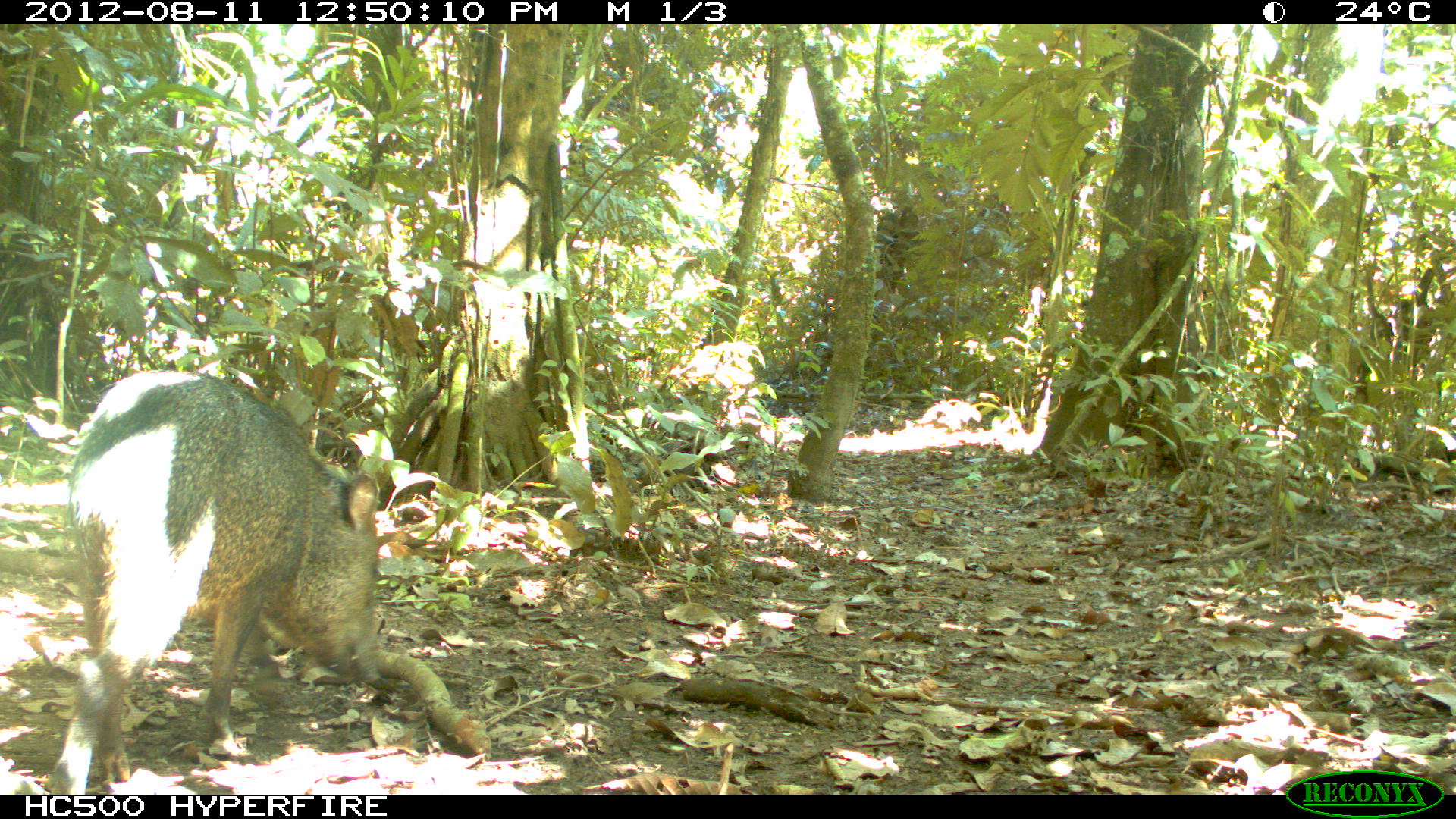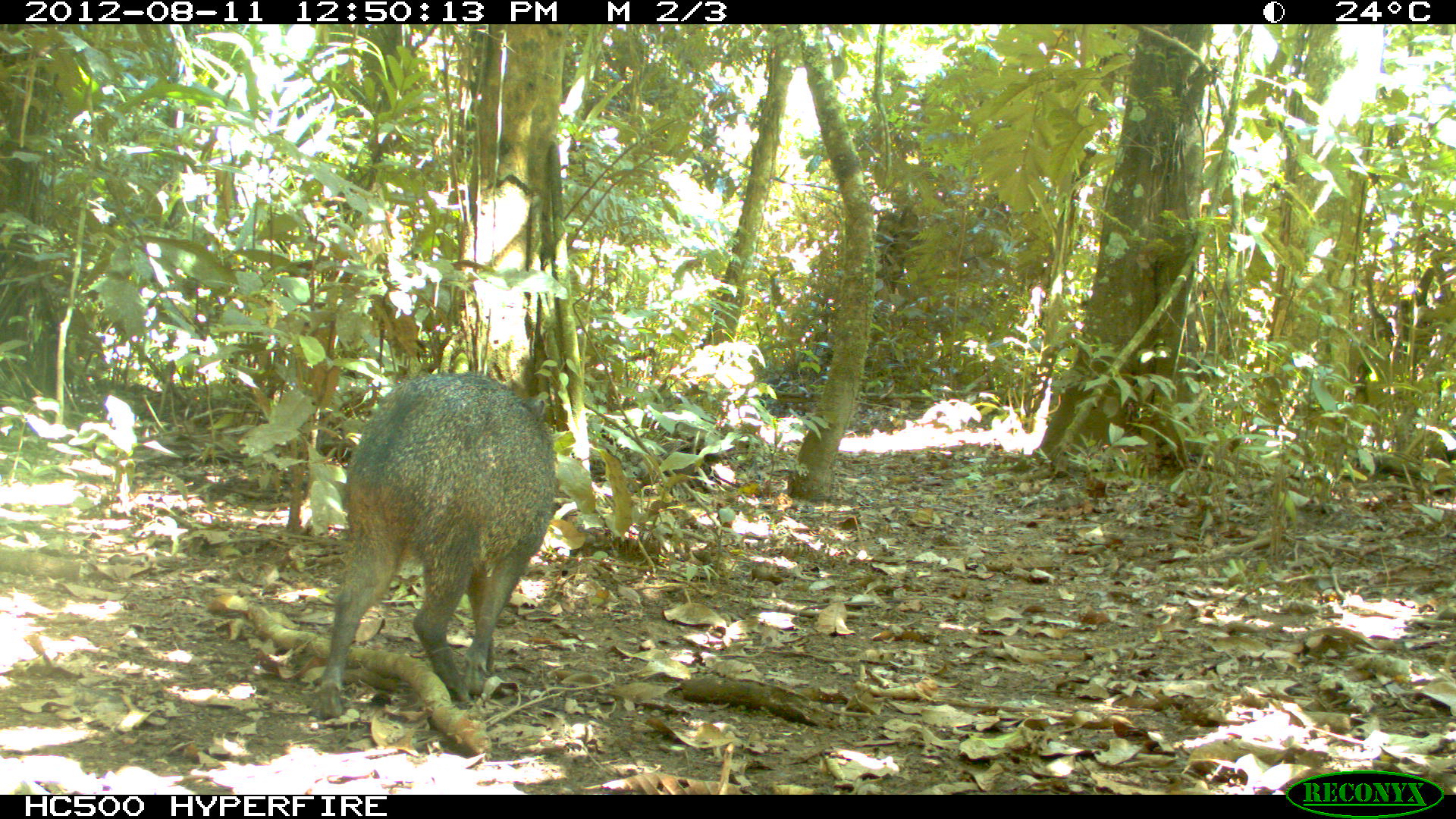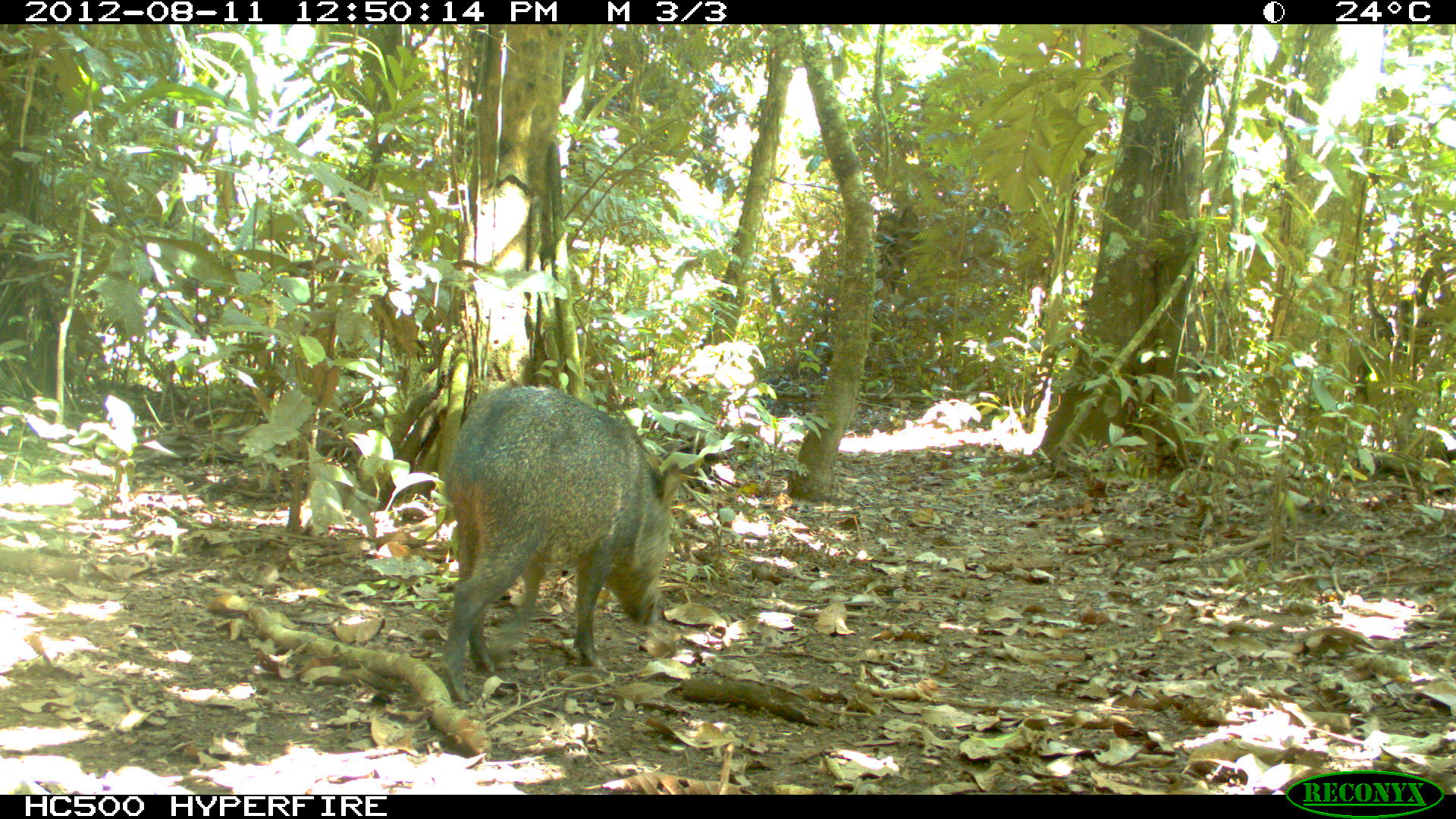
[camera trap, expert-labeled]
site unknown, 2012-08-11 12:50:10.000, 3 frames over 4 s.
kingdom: Animalia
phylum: Chordata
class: Mammalia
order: Artiodactyla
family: Tayassuidae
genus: Pecari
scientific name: Pecari tajacu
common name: collared peccary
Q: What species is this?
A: Pecari tajacu (collared peccary).